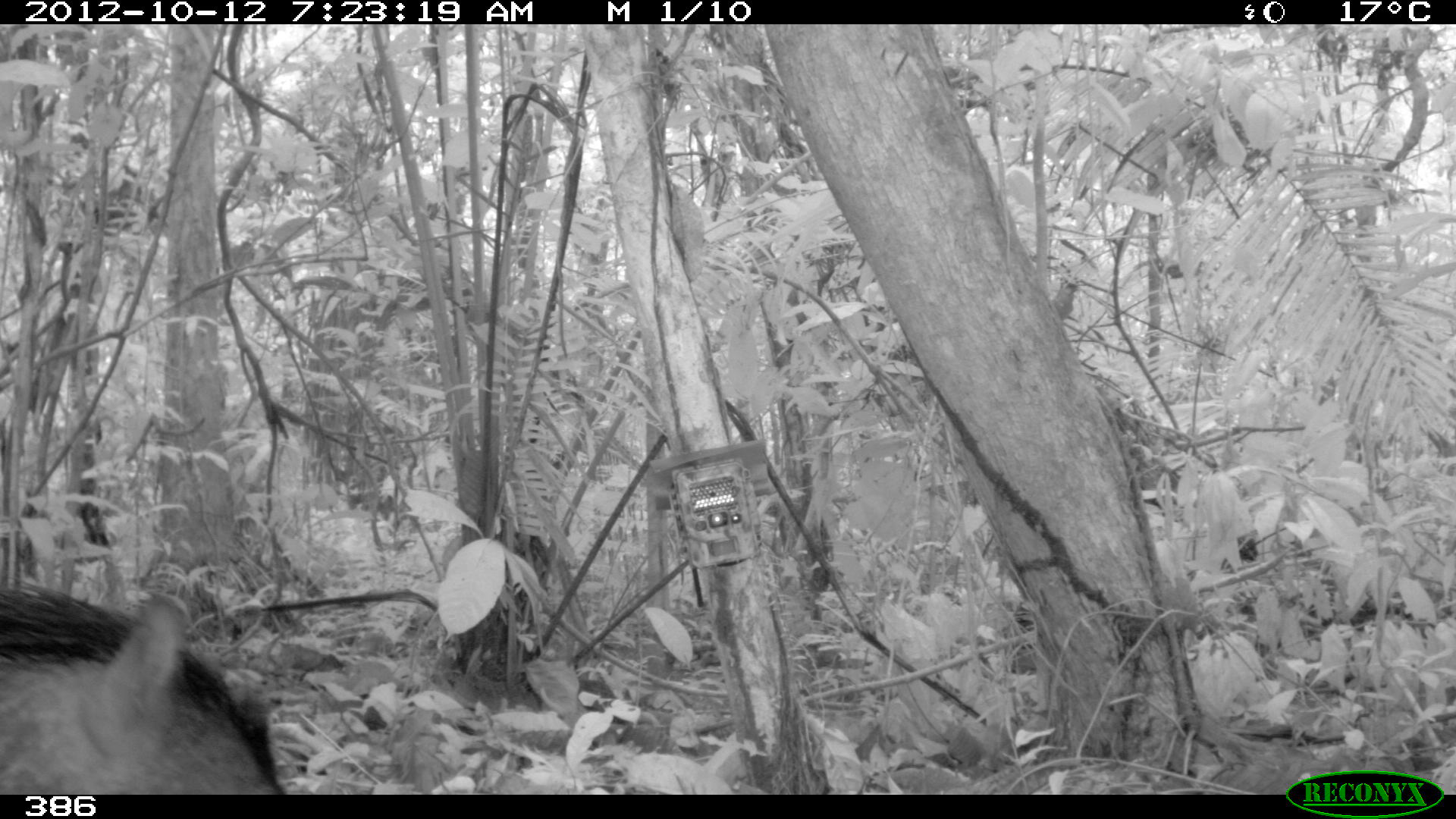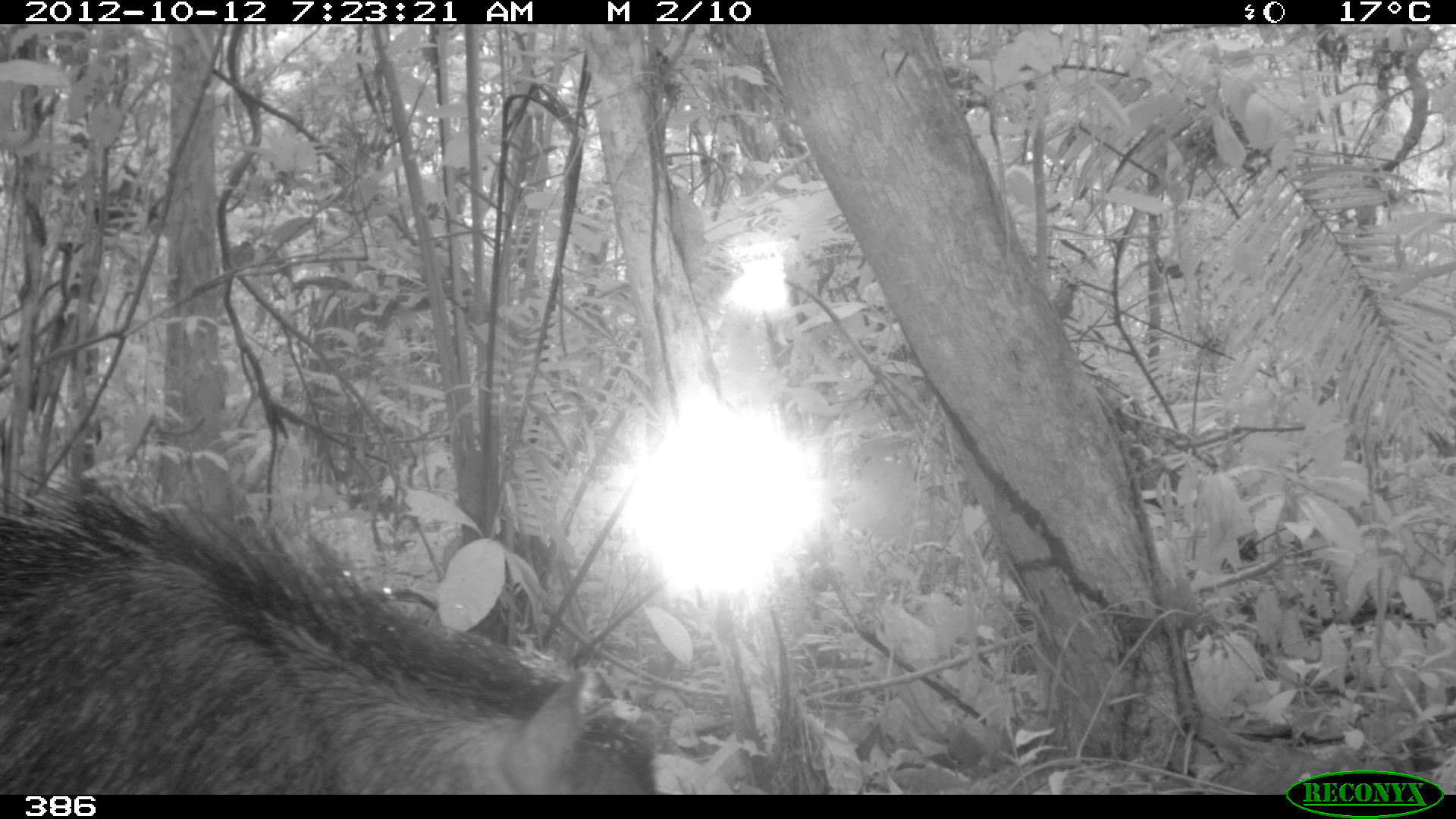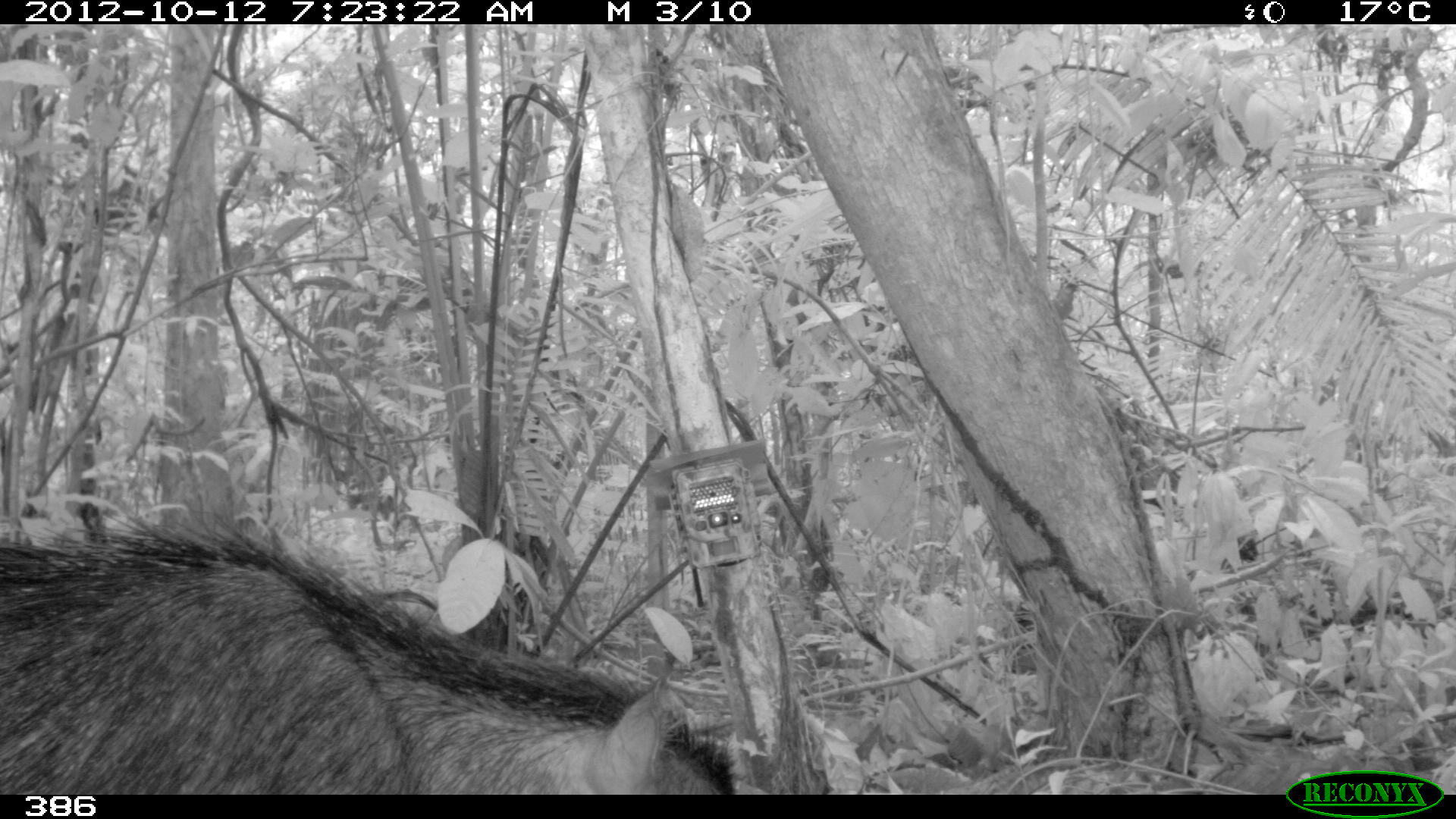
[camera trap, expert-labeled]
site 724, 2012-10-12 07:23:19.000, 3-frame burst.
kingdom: Animalia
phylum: Chordata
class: Mammalia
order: Artiodactyla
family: Tayassuidae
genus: Tayassu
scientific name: Tayassu pecari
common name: white-lipped peccary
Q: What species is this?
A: Tayassu pecari (white-lipped peccary).